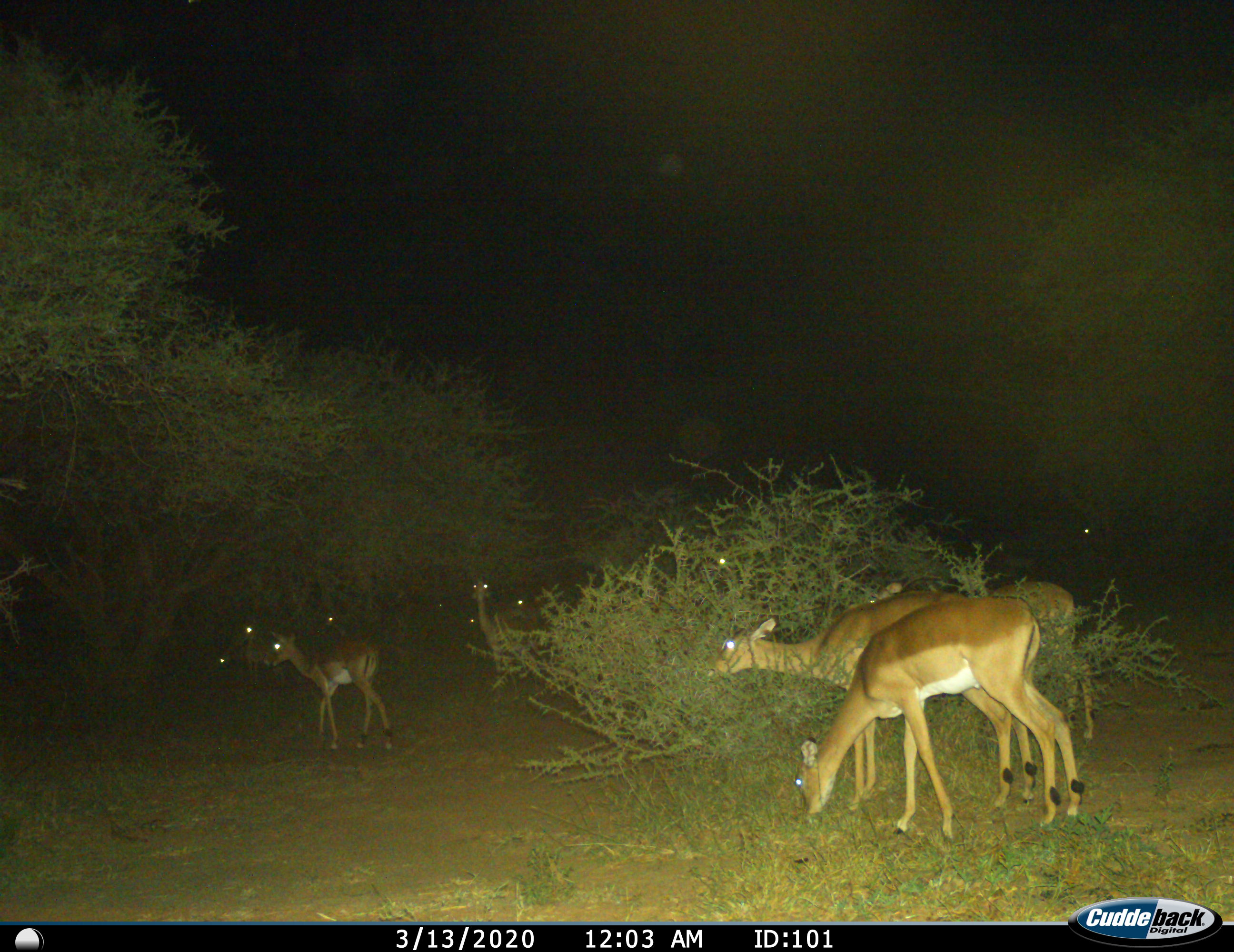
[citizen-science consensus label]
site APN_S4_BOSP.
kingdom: Animalia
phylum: Chordata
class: Mammalia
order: Artiodactyla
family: Bovidae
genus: Aepyceros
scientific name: Aepyceros melampus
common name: impala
Impala (Aepyceros melampus), count 11-50. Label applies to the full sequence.